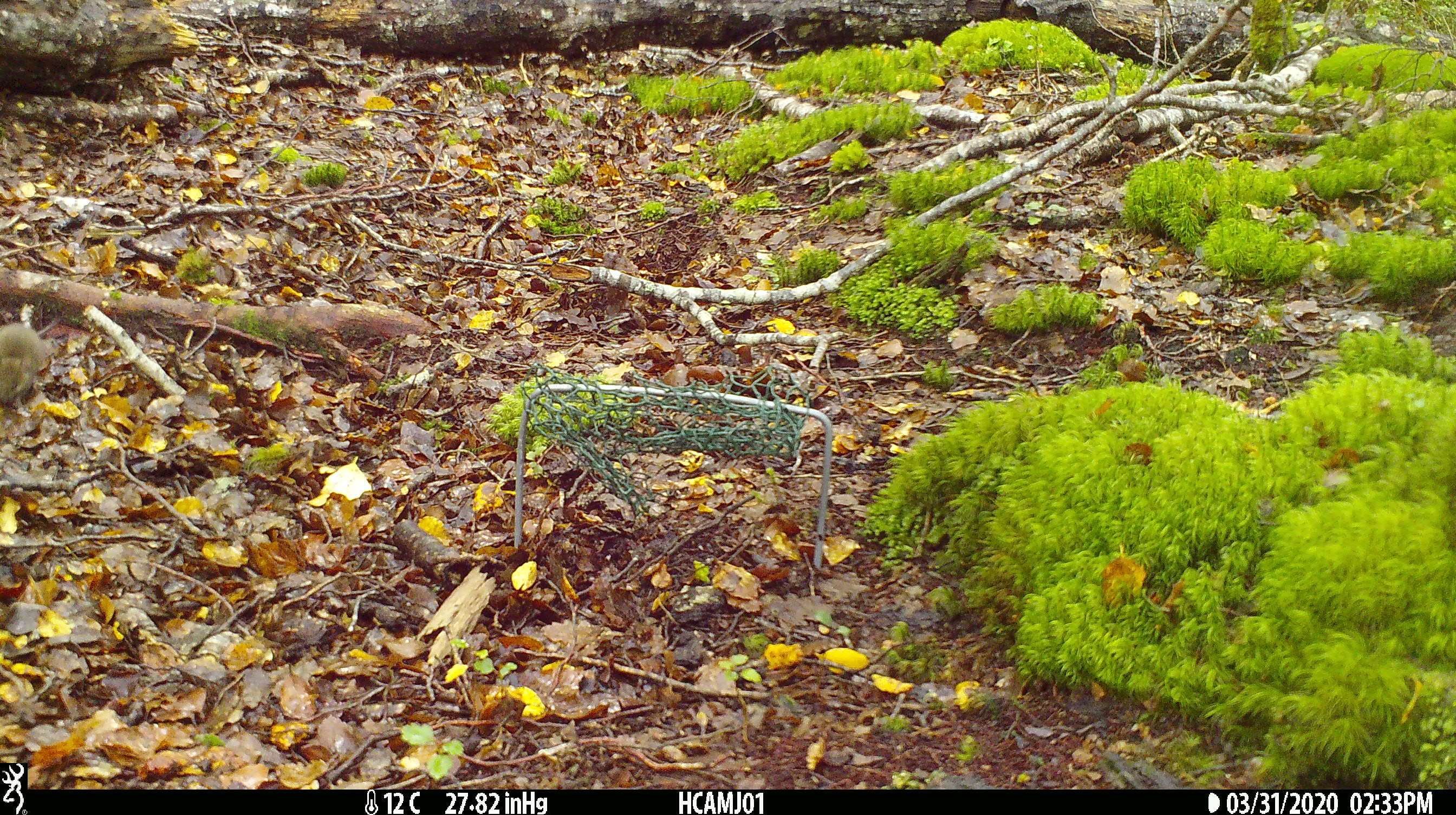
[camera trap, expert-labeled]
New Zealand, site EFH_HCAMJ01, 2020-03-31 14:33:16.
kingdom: Animalia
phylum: Chordata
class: Mammalia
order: Rodentia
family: Muridae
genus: Mus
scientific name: Mus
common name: mouse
Mouse (Mus).